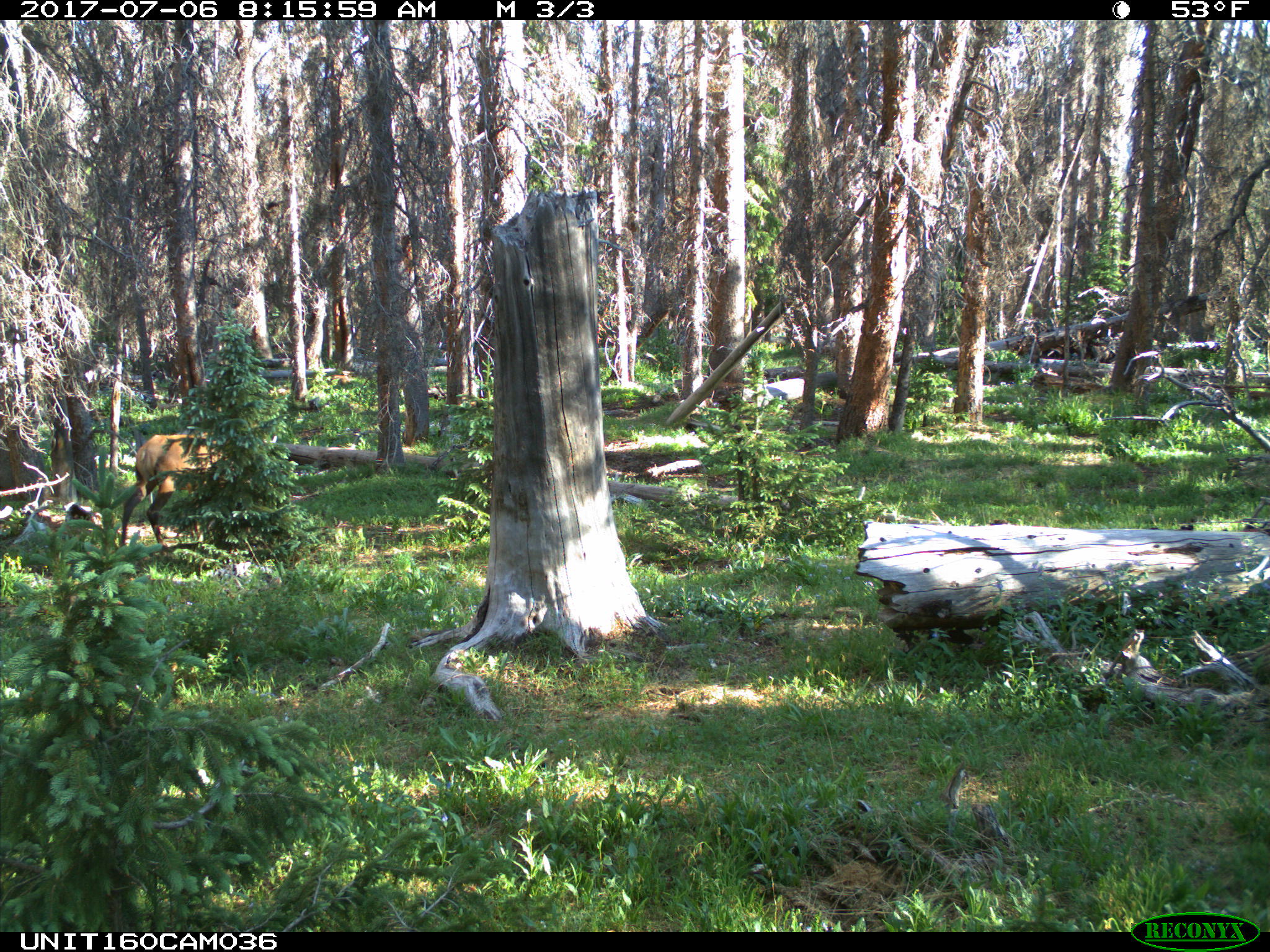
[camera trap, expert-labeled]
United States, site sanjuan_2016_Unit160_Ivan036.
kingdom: Animalia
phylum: Chordata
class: Mammalia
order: Artiodactyla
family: Cervidae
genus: Cervus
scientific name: Cervus elaphus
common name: red deer